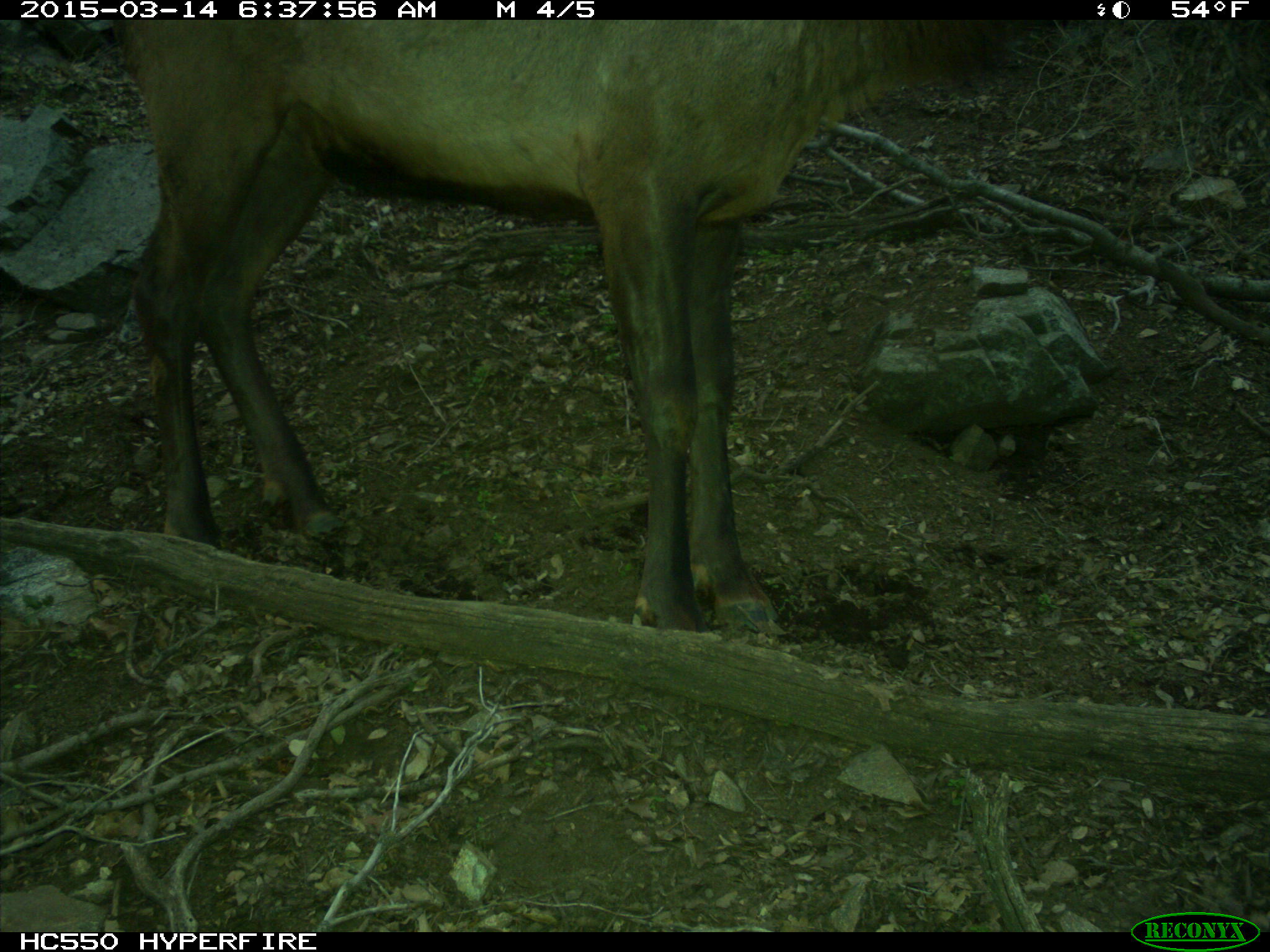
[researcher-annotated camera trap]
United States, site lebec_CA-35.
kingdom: Animalia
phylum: Chordata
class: Mammalia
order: Artiodactyla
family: Cervidae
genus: Cervus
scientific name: Cervus canadensis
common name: elk